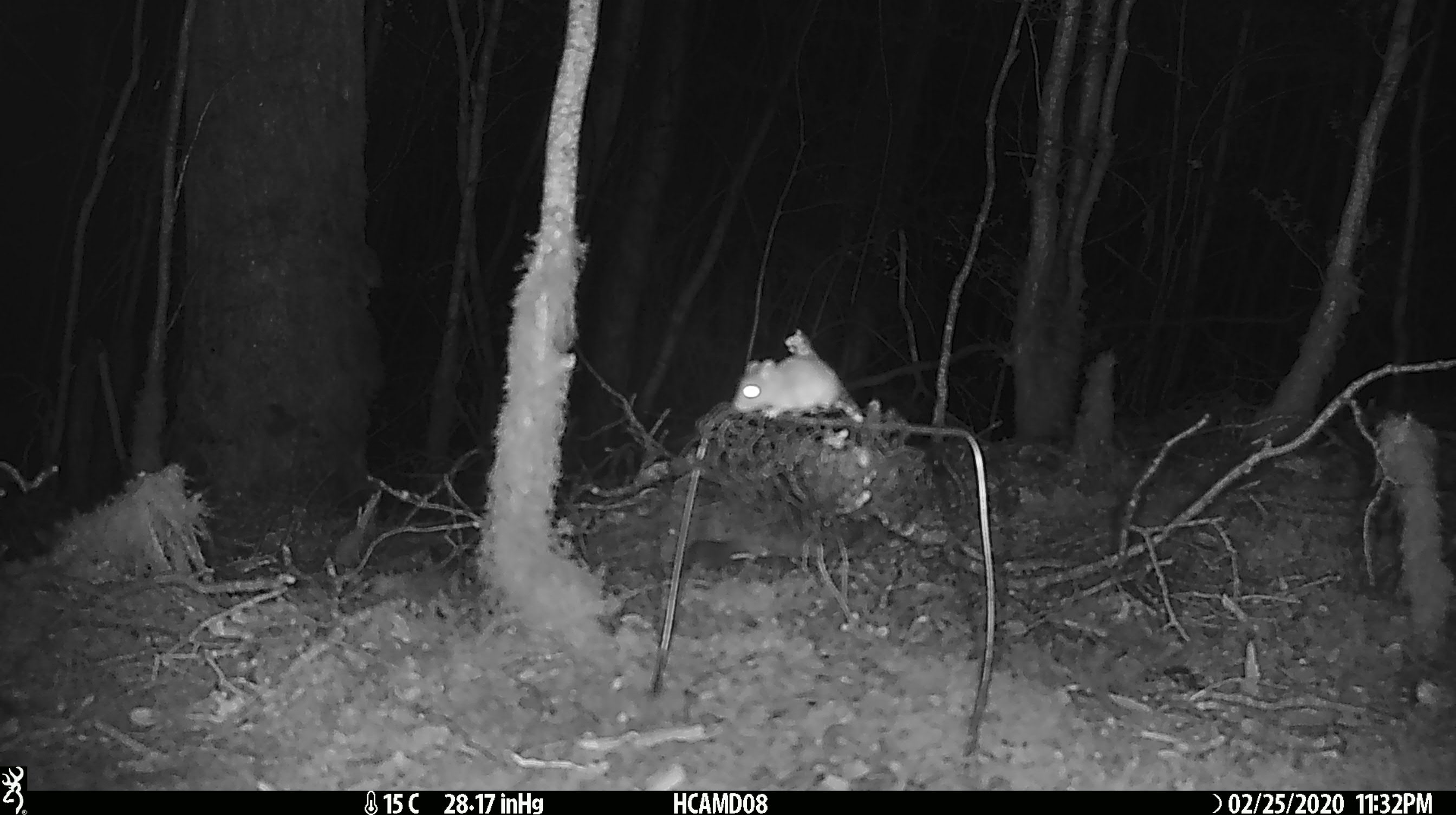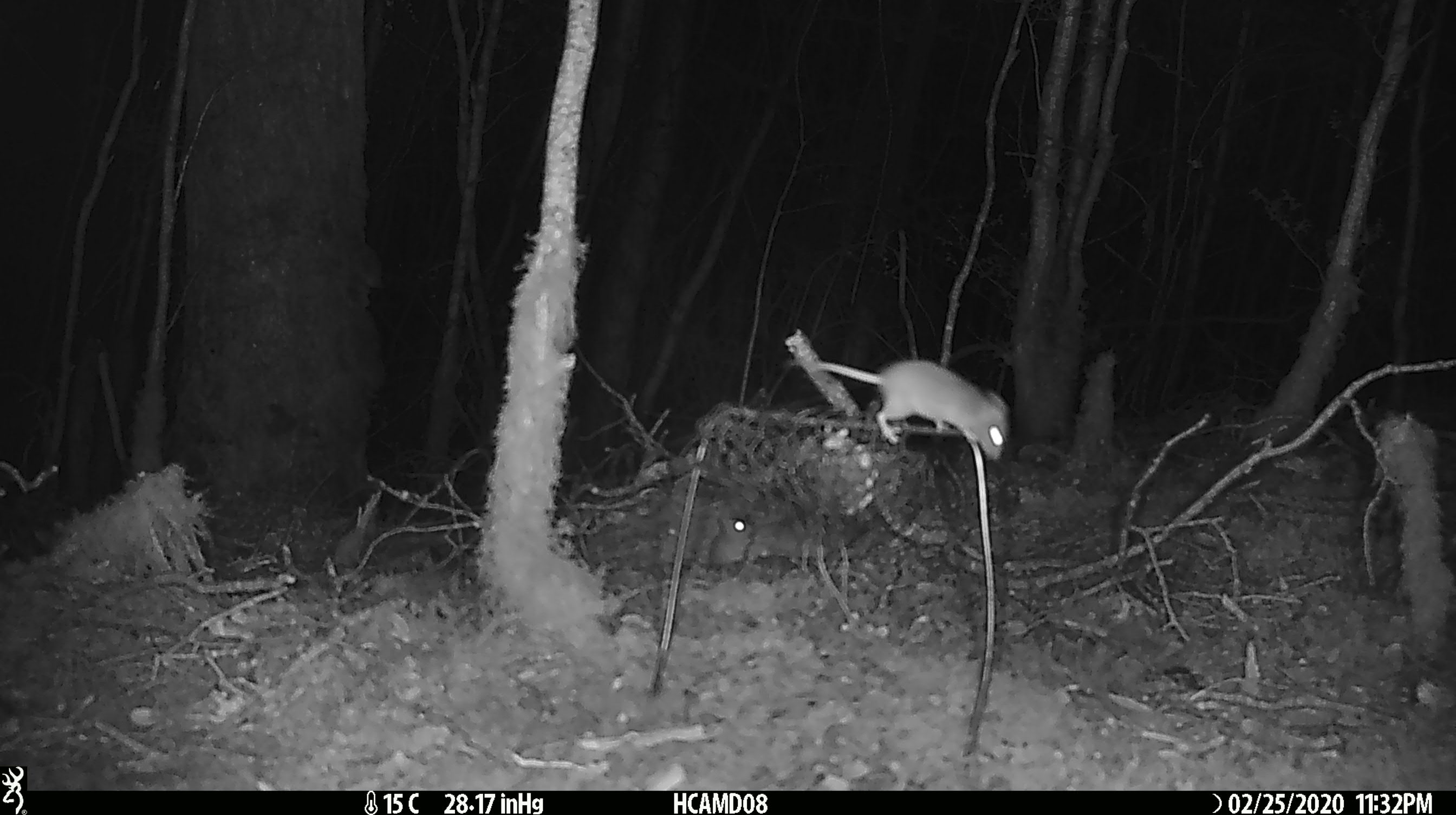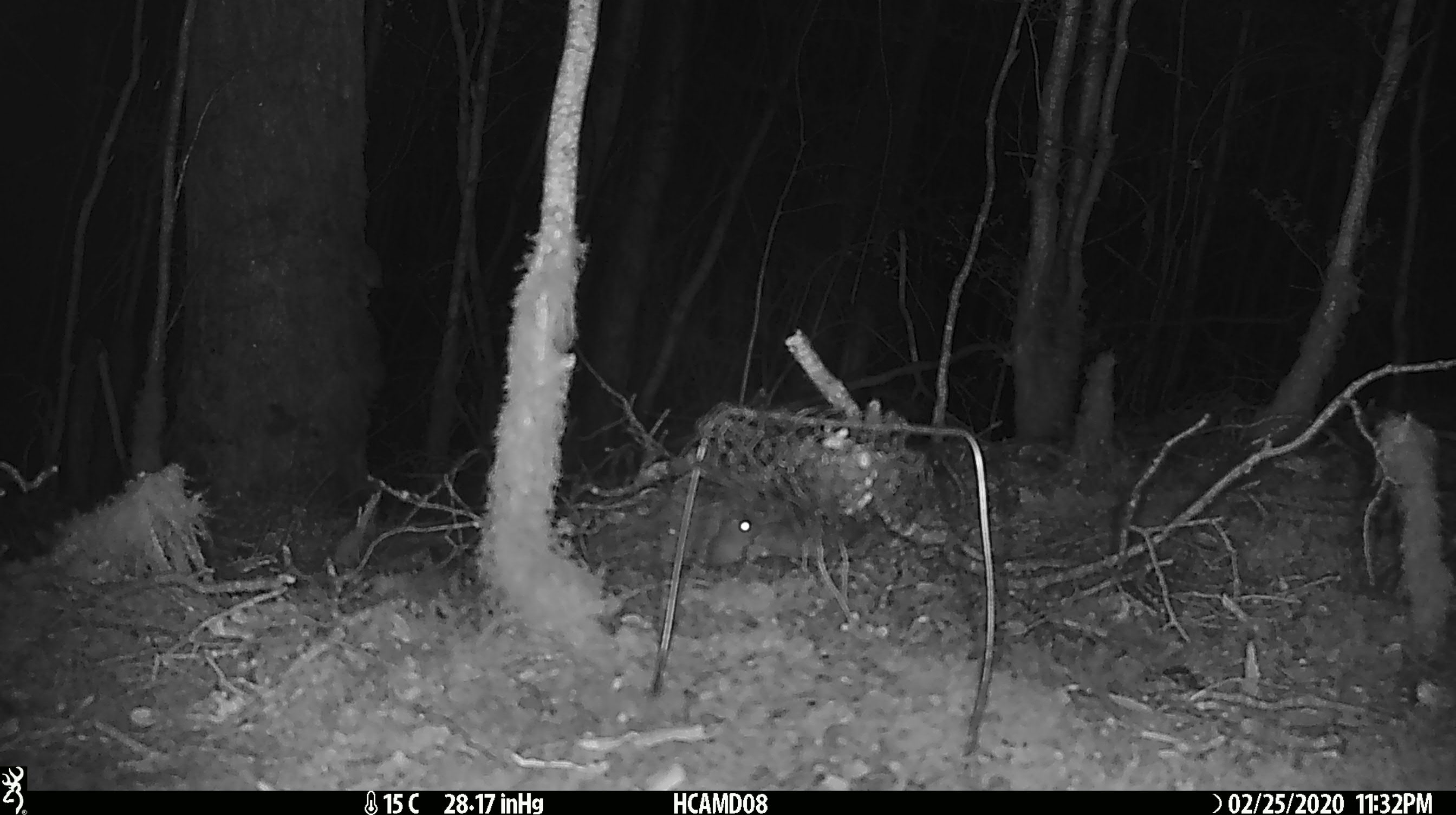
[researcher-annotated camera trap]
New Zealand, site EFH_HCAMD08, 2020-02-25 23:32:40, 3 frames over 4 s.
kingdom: Animalia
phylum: Chordata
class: Mammalia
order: Rodentia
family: Muridae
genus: Mus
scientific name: Mus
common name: mouse